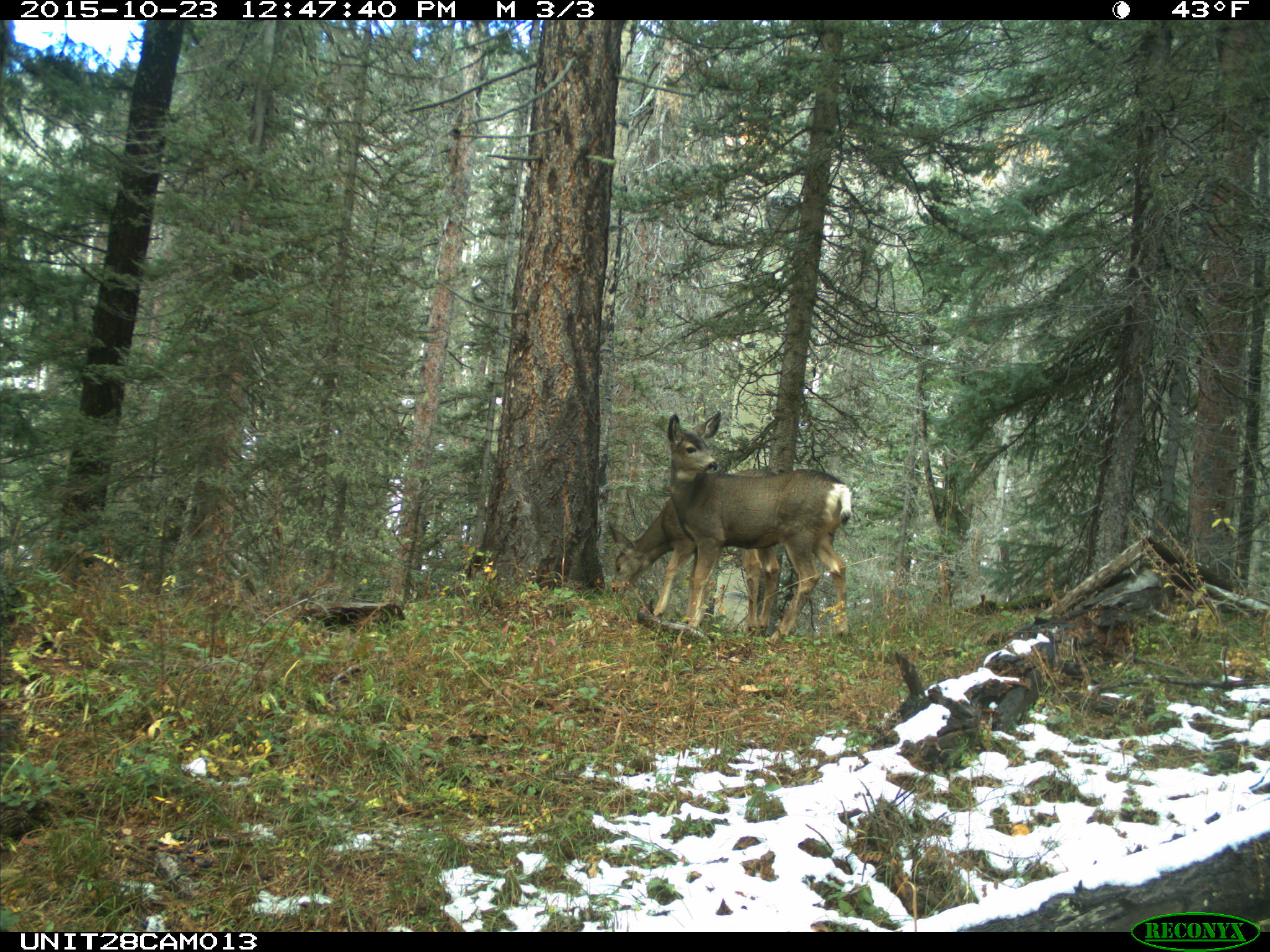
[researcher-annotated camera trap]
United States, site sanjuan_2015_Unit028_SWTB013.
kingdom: Animalia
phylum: Chordata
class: Mammalia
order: Artiodactyla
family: Cervidae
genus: Odocoileus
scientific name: Odocoileus hemionus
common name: mule deer